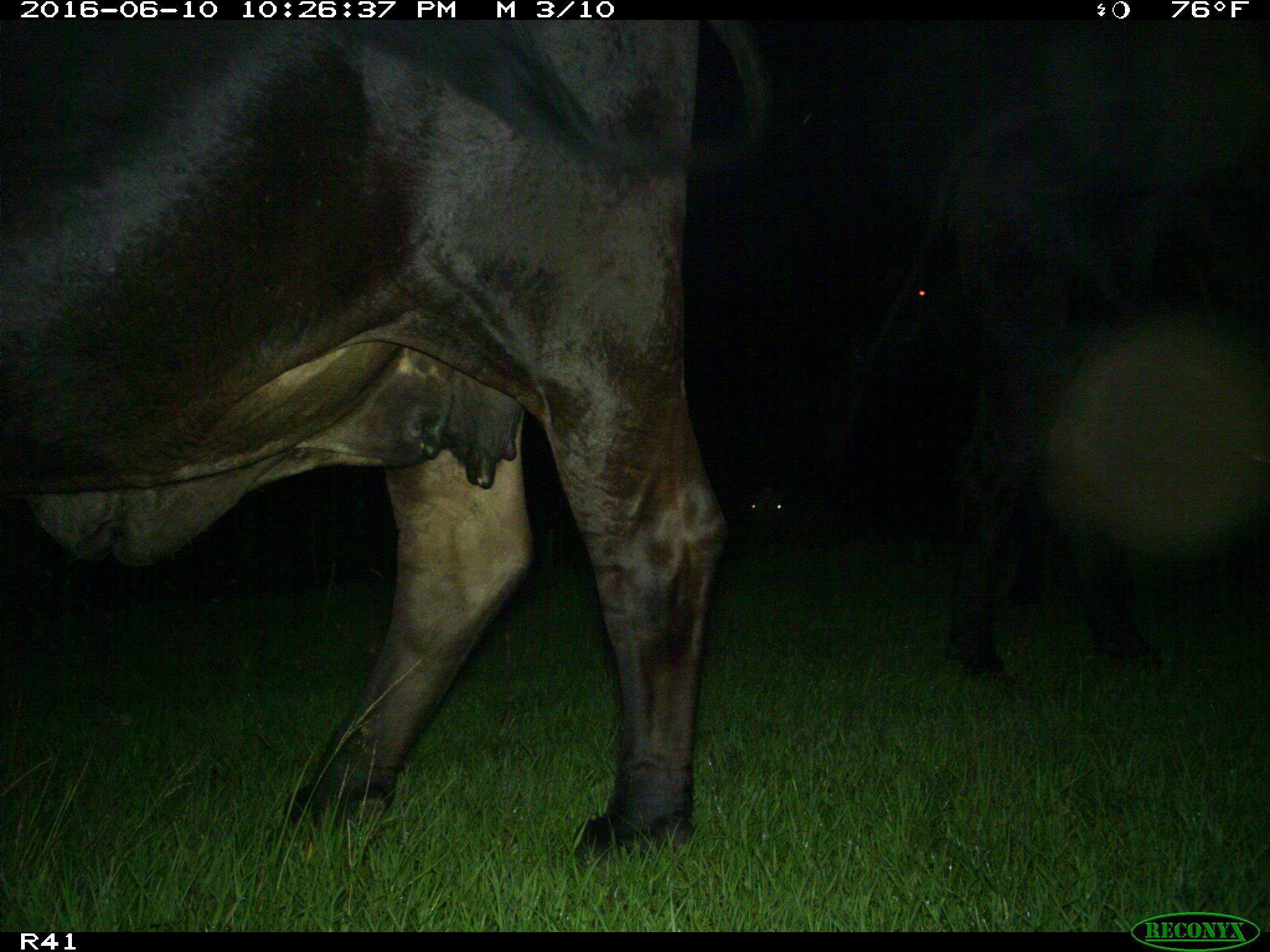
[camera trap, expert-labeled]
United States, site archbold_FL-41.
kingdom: Animalia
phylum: Chordata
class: Mammalia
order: Artiodactyla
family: Bovidae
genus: Bos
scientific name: Bos taurus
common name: domestic cow